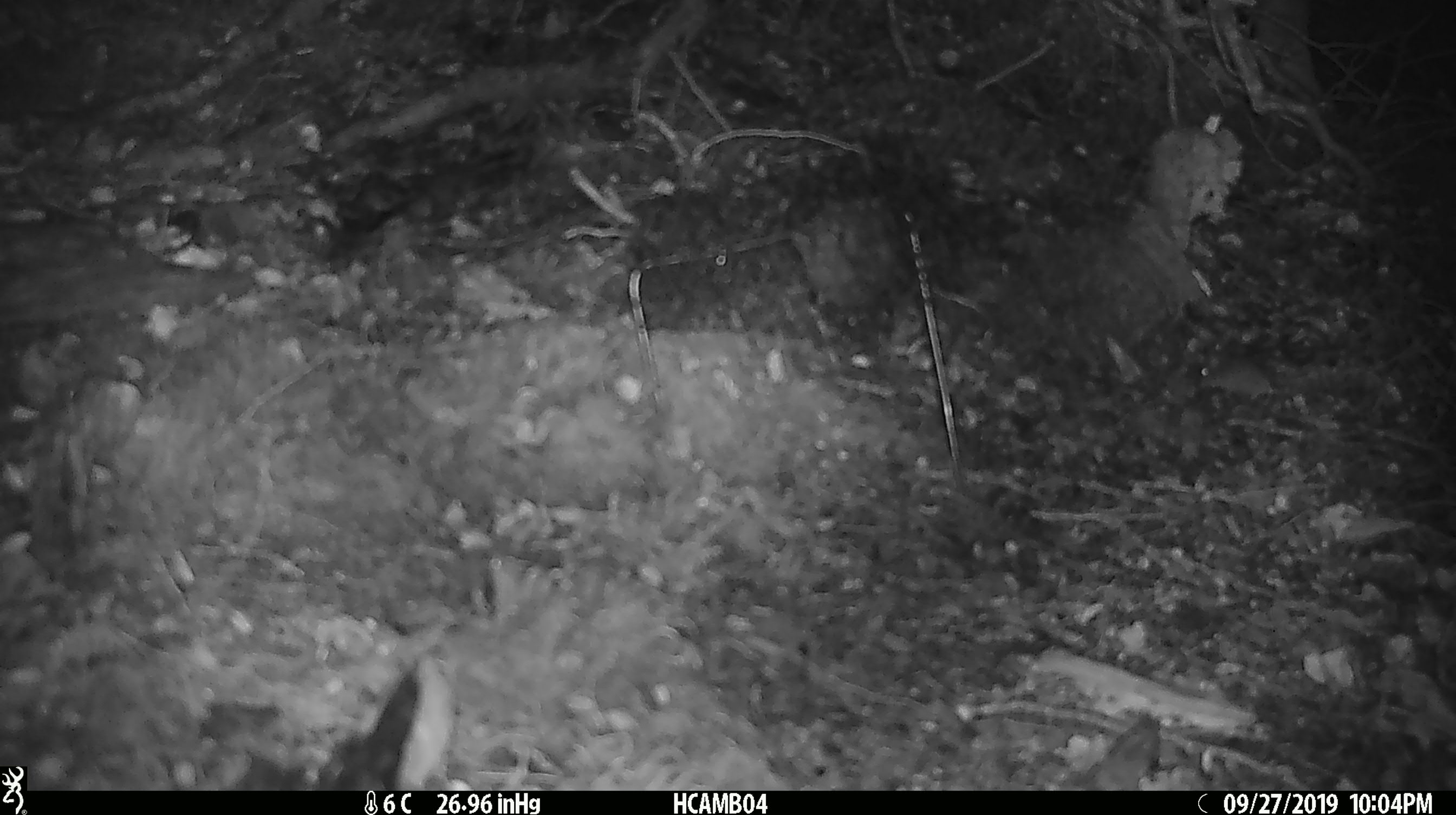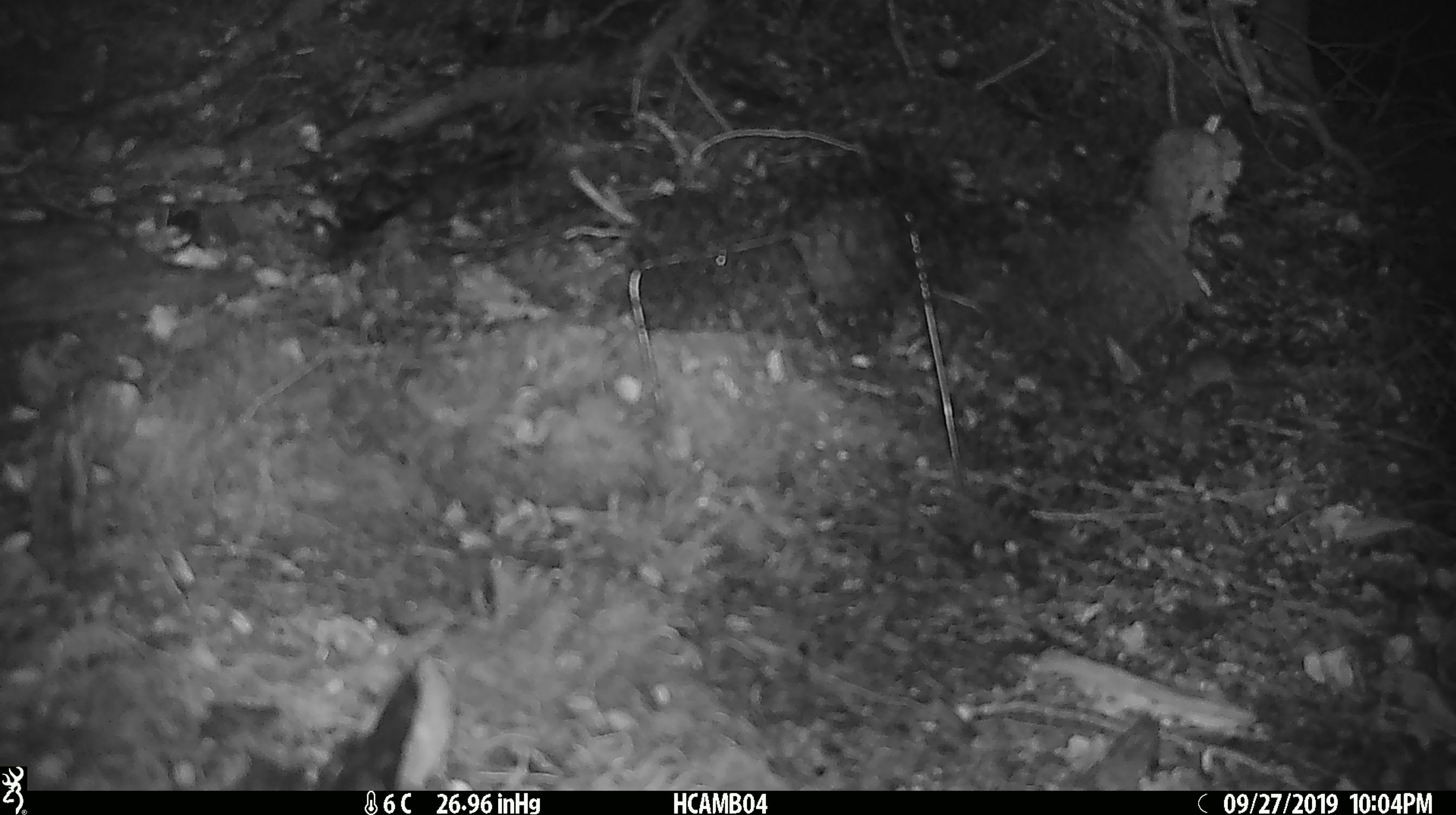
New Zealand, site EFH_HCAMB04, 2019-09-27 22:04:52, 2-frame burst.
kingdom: Animalia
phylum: Chordata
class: Mammalia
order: Rodentia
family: Muridae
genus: Mus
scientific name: Mus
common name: mouse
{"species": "mouse (Mus)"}